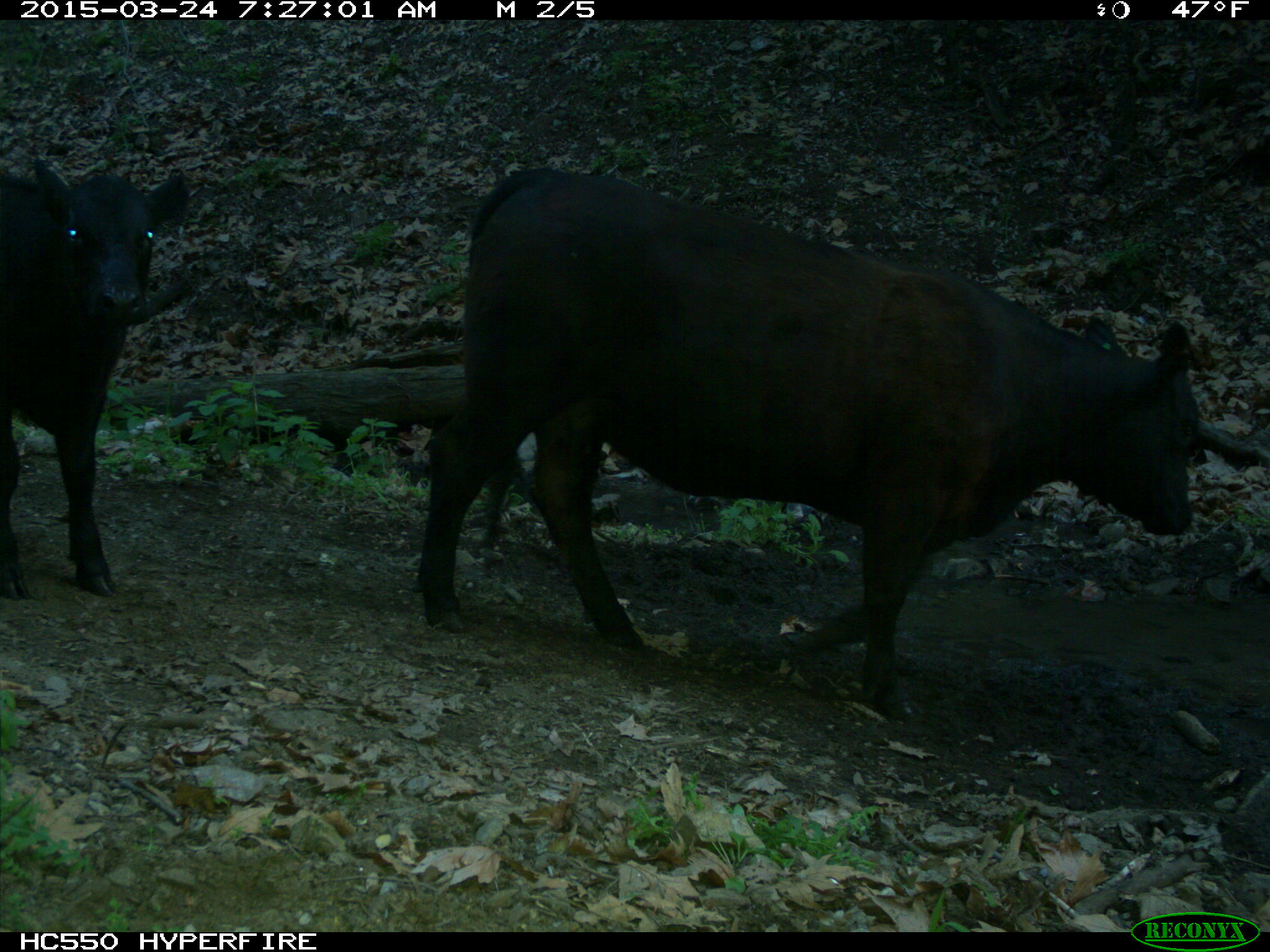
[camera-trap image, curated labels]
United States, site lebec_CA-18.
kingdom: Animalia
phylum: Chordata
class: Mammalia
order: Artiodactyla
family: Bovidae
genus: Bos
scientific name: Bos taurus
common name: domestic cow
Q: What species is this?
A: Bos taurus (domestic cow).